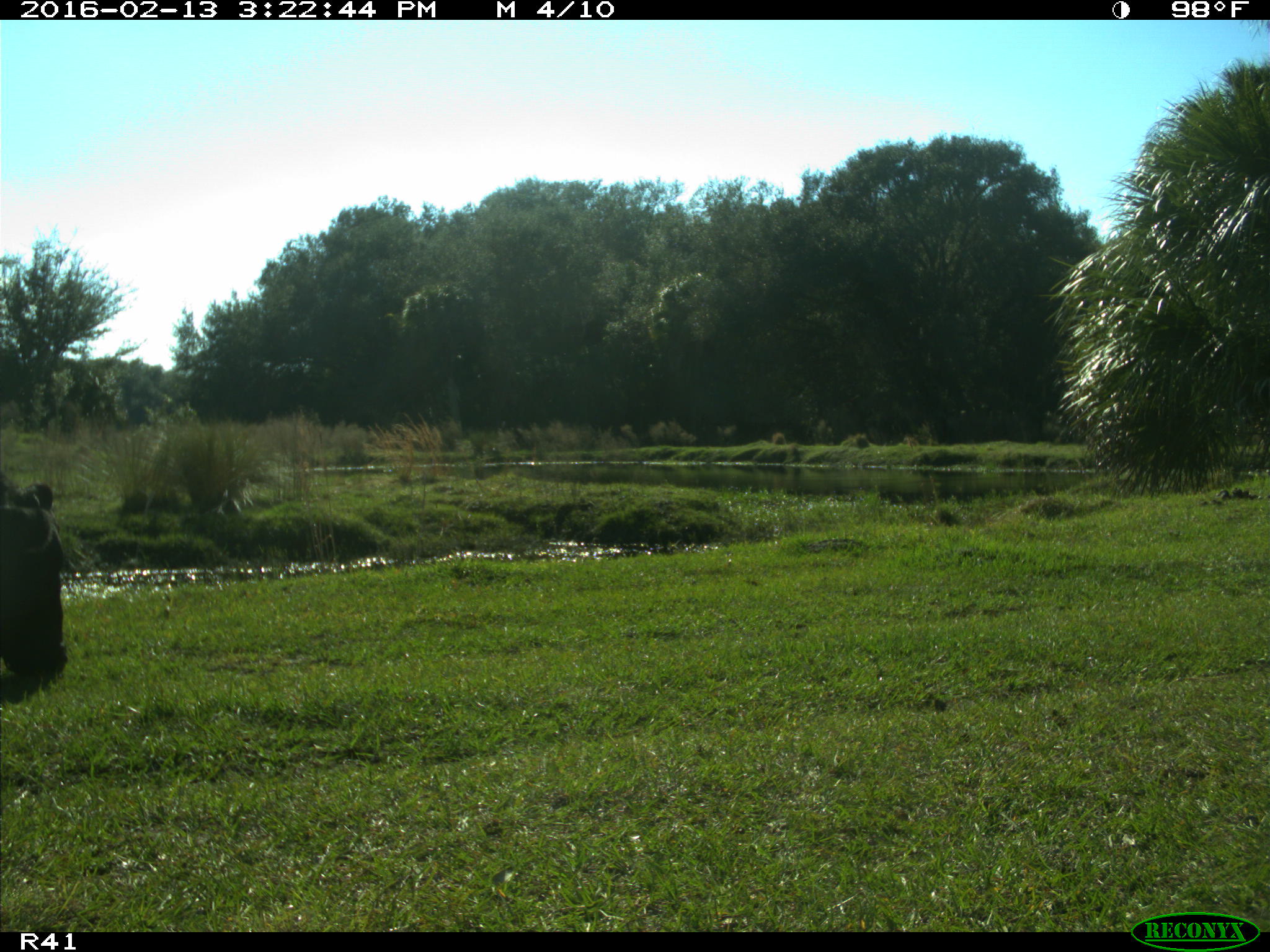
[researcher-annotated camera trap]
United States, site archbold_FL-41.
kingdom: Animalia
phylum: Chordata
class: Mammalia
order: Artiodactyla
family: Bovidae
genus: Bos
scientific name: Bos taurus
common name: domestic cow